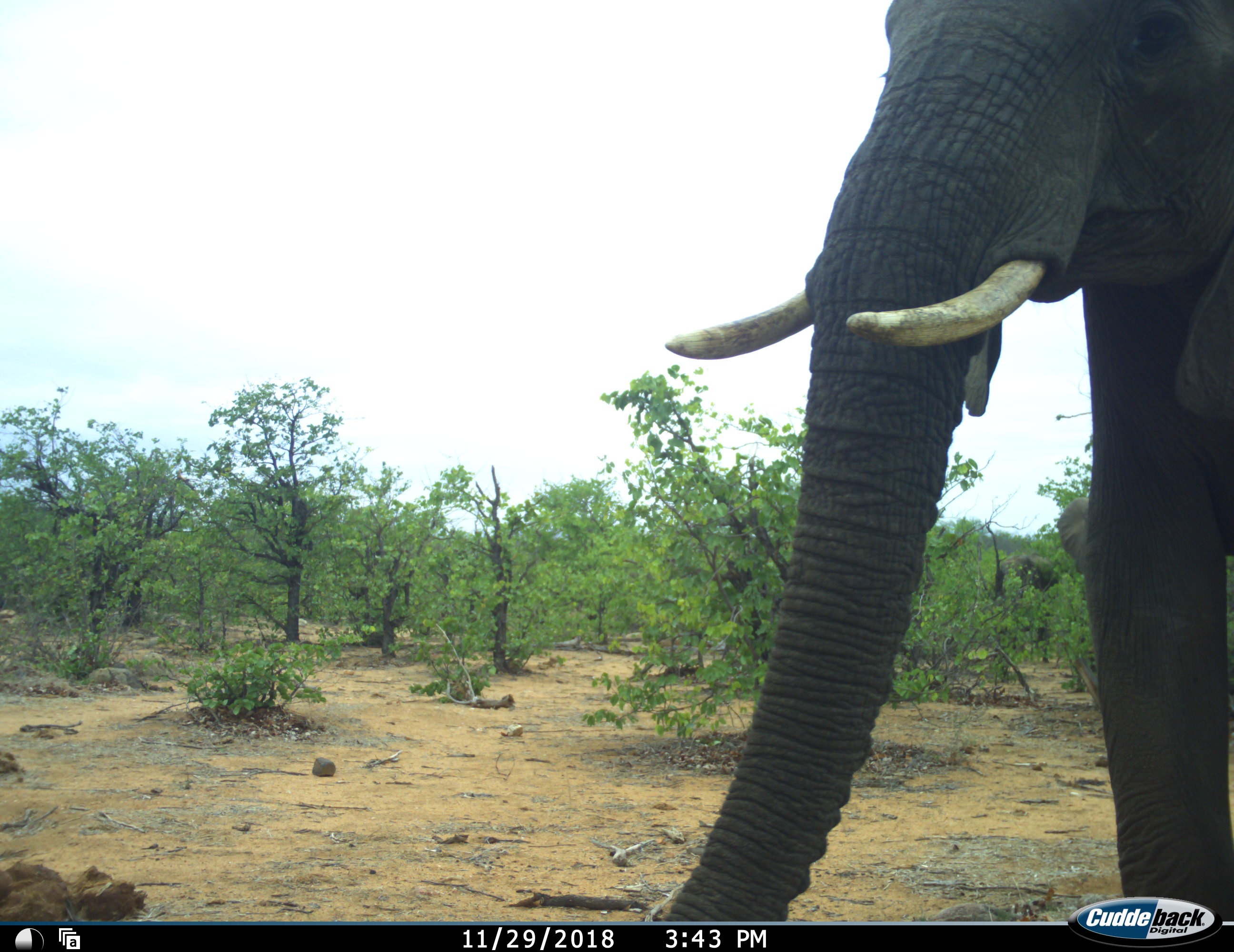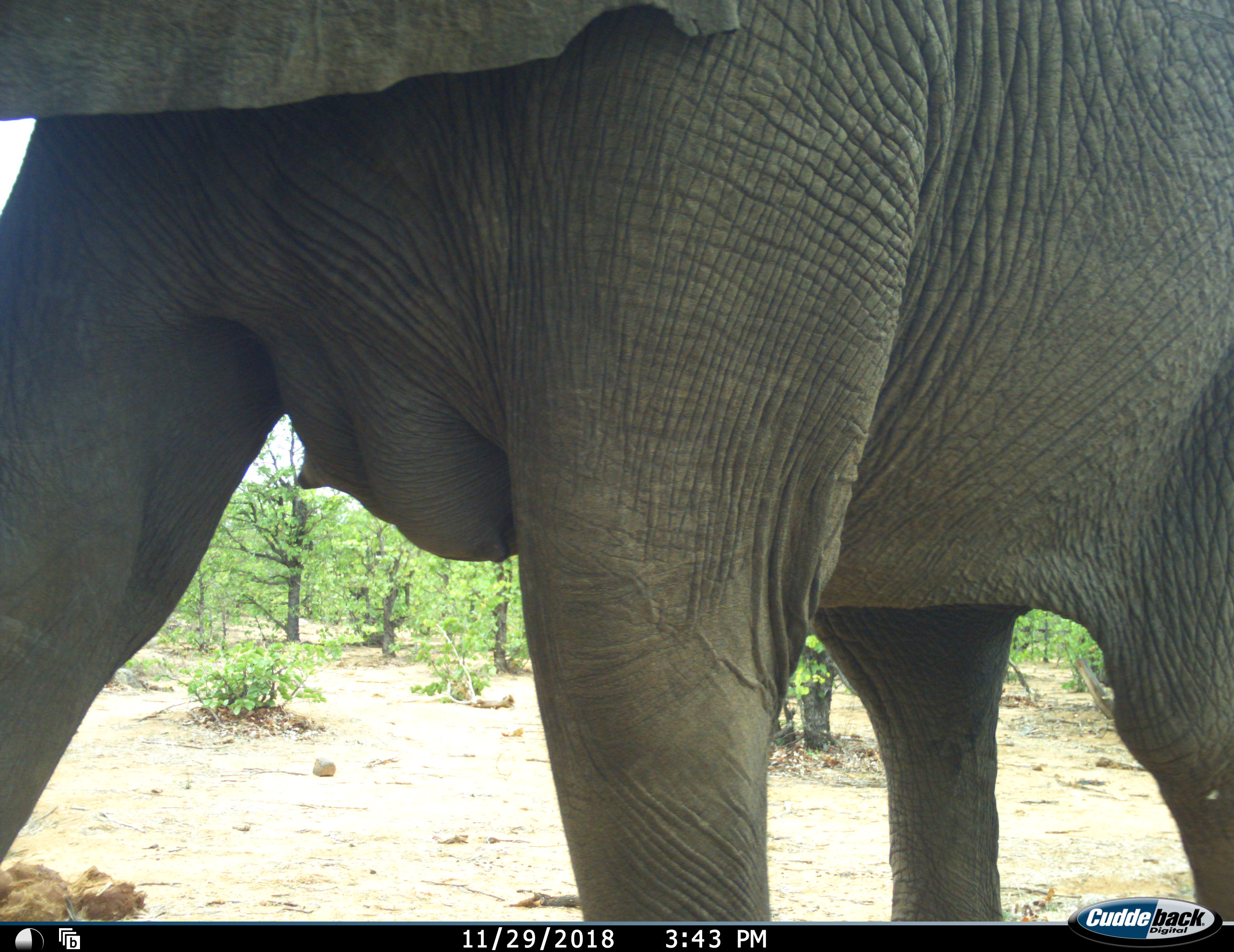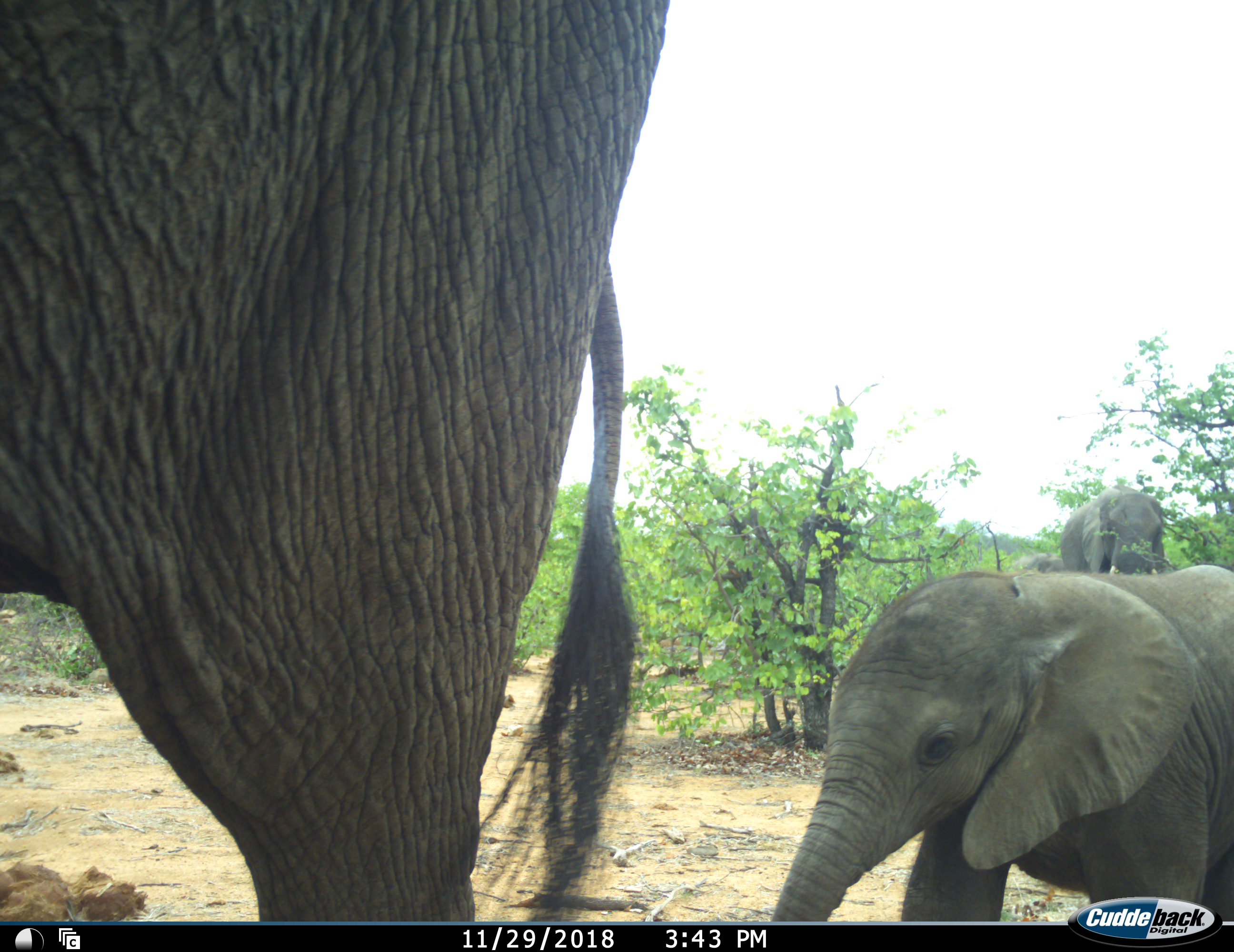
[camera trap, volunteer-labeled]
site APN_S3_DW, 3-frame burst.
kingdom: Animalia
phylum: Chordata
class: Mammalia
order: Proboscidea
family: Elephantidae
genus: Loxodonta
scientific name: Loxodonta africana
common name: african bush elephant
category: elephant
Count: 4.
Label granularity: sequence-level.